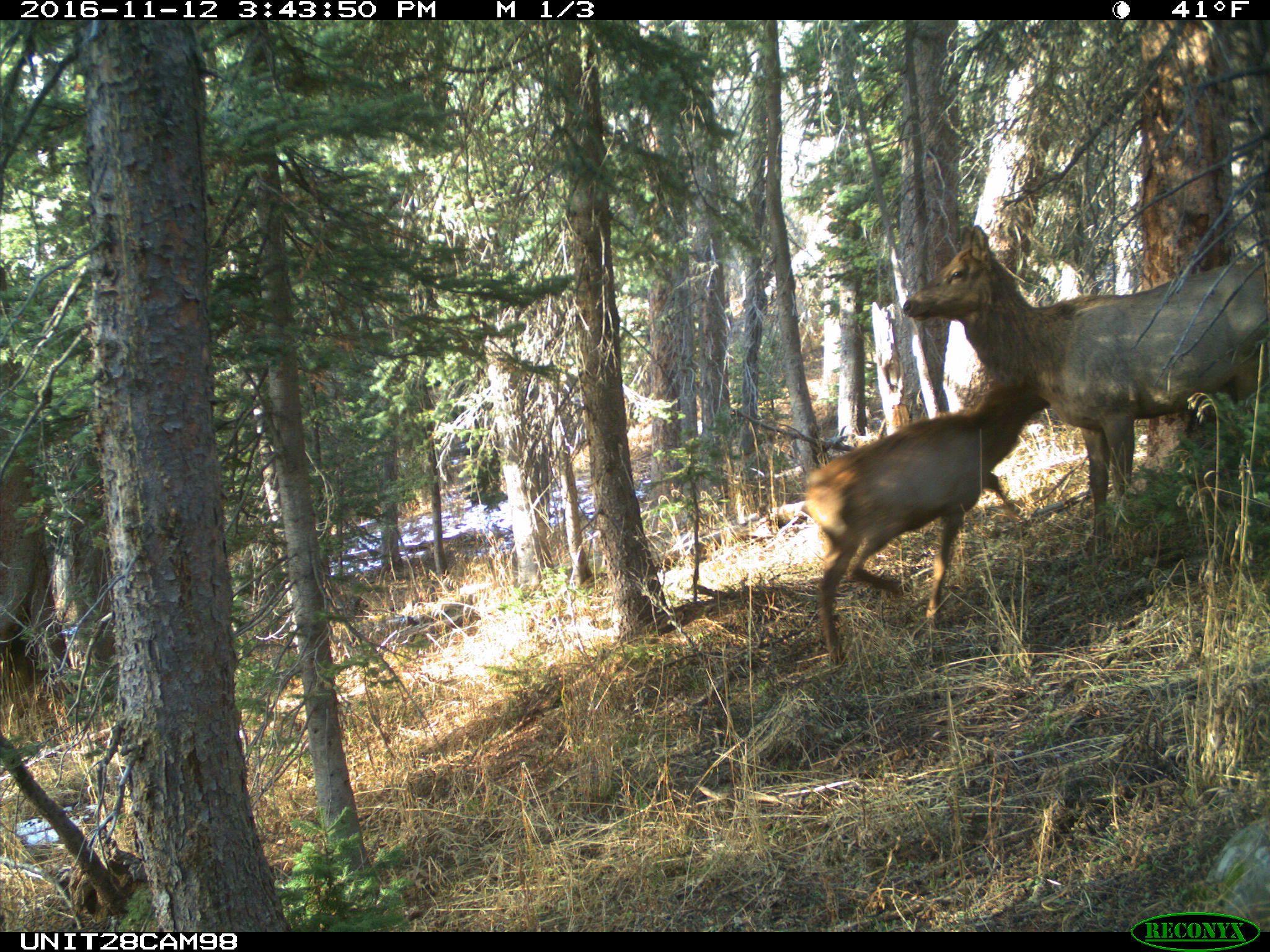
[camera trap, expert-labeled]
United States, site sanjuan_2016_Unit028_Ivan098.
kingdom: Animalia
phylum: Chordata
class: Mammalia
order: Artiodactyla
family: Cervidae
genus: Cervus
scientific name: Cervus elaphus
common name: red deer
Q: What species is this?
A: Cervus elaphus (red deer).